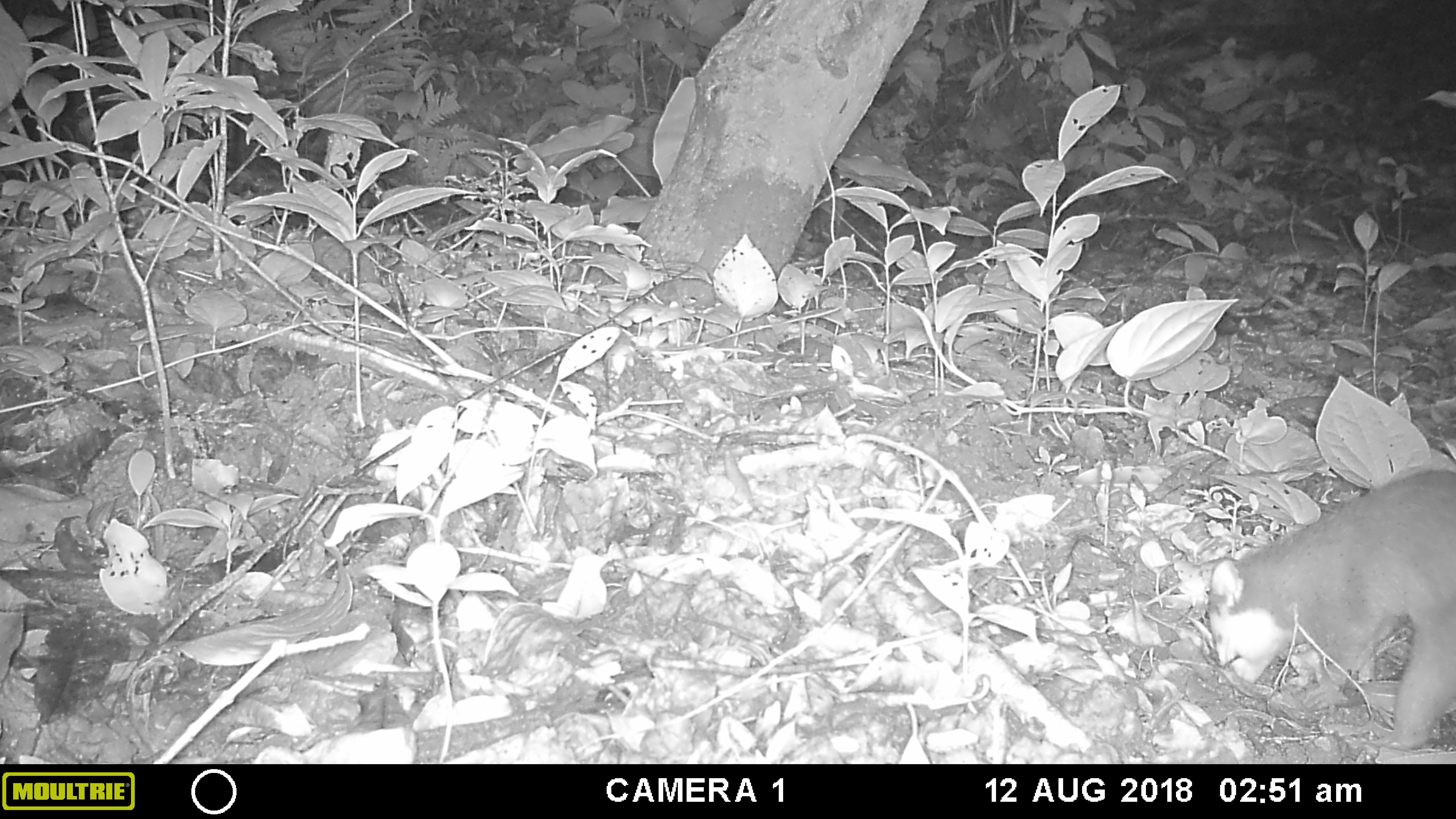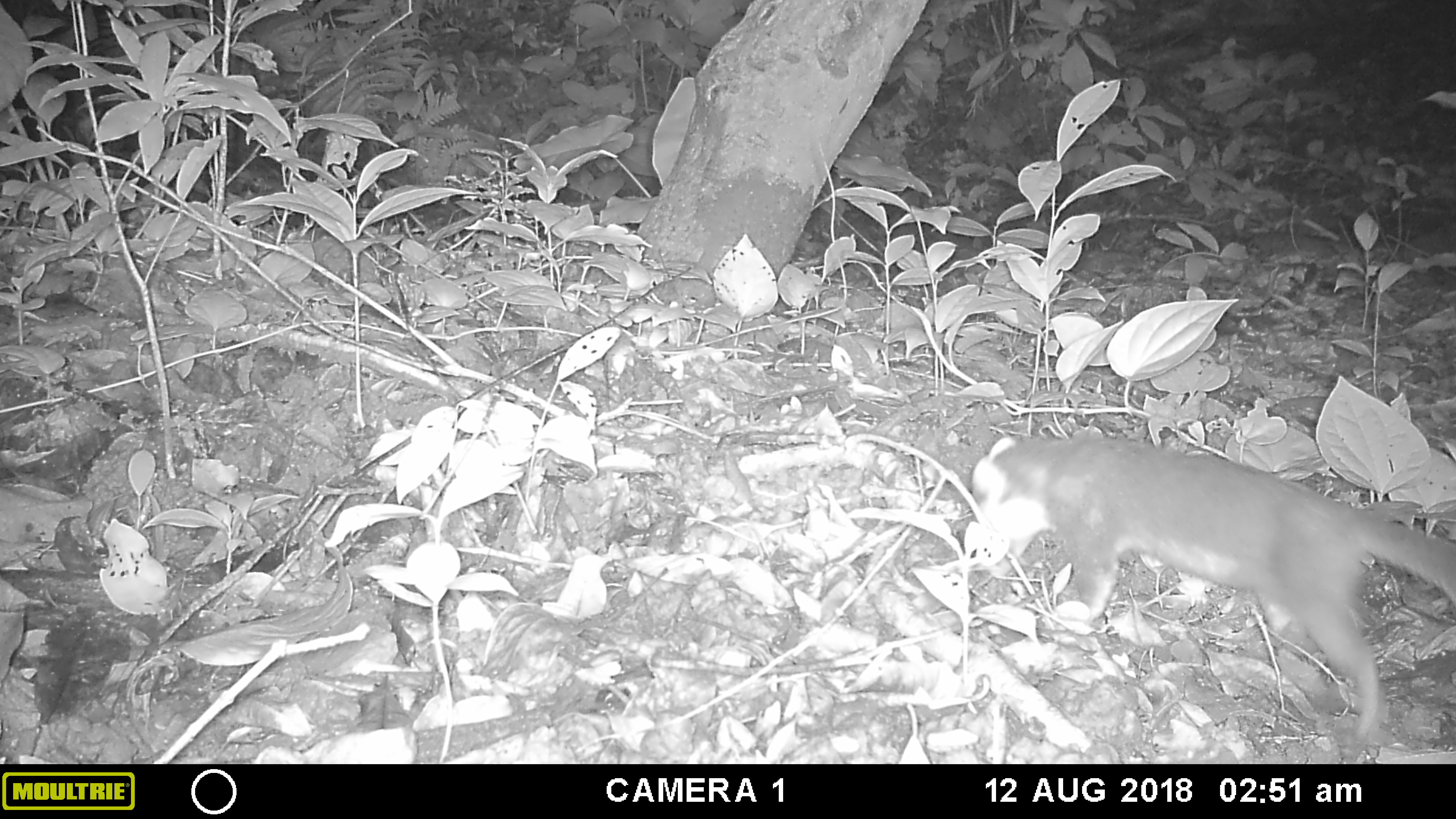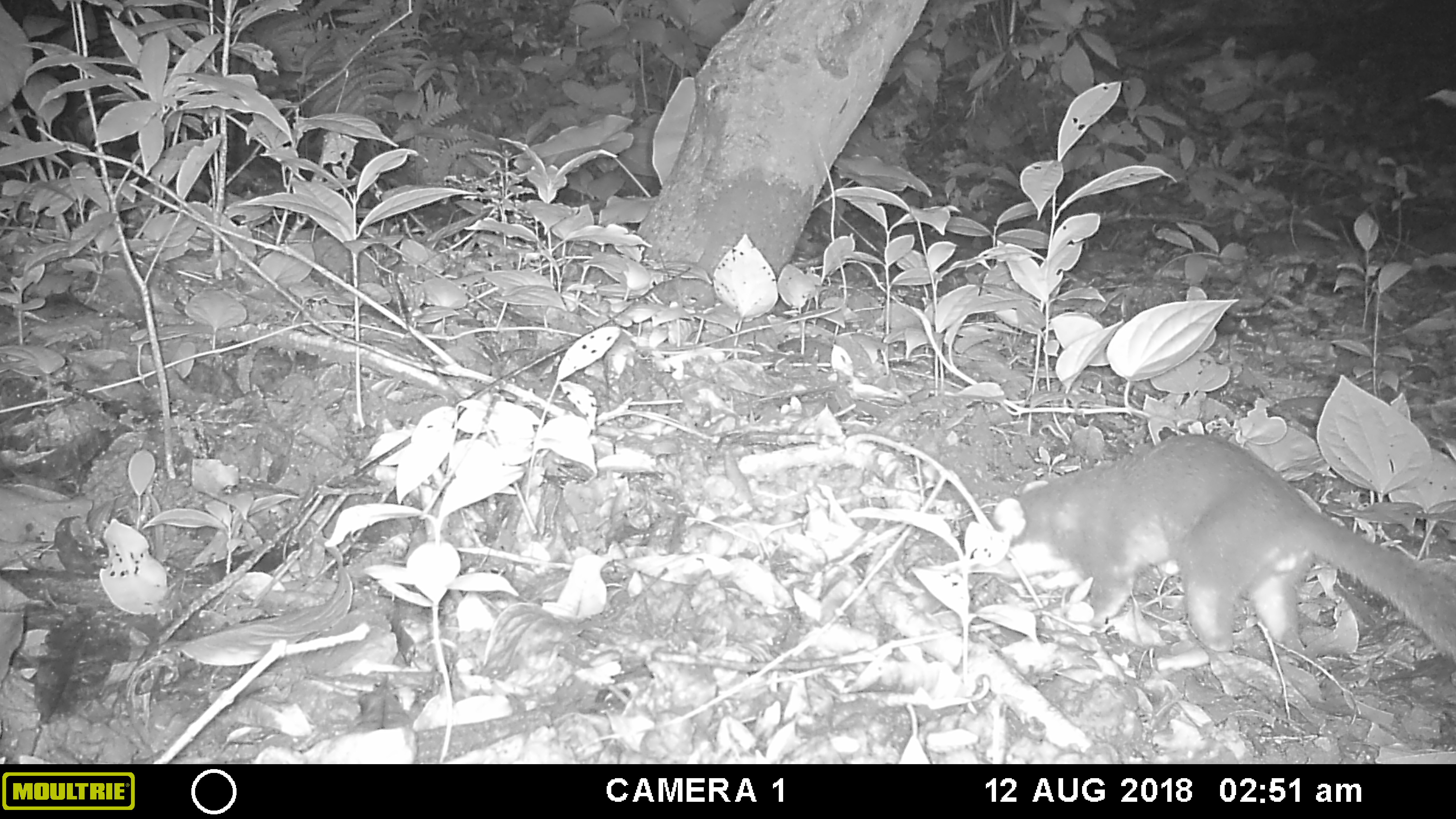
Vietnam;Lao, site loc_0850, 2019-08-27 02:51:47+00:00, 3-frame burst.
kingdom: Animalia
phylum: Chordata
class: Mammalia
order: Carnivora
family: Mustelidae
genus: Melogale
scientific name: Melogale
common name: ferret badger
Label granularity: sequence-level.